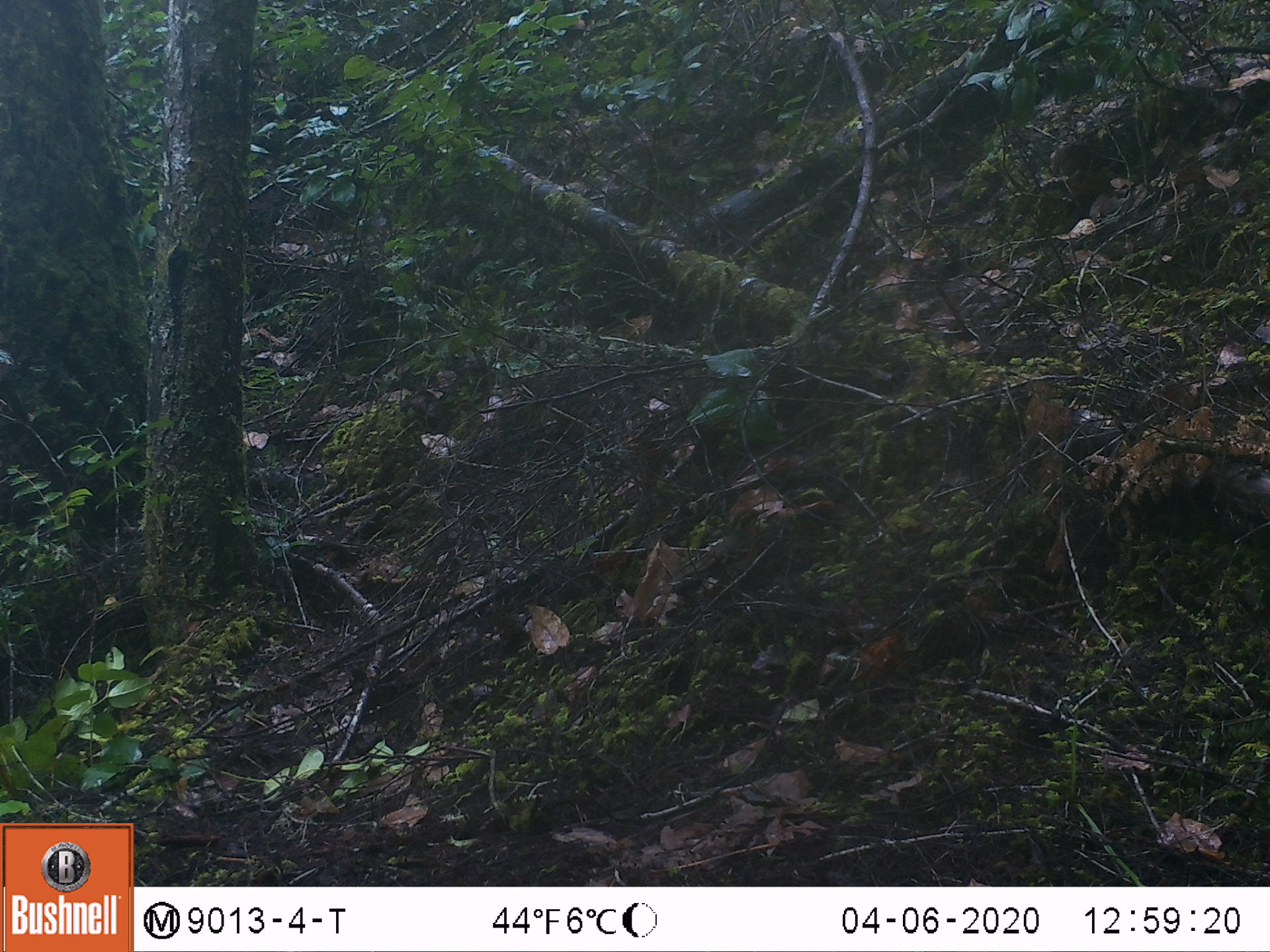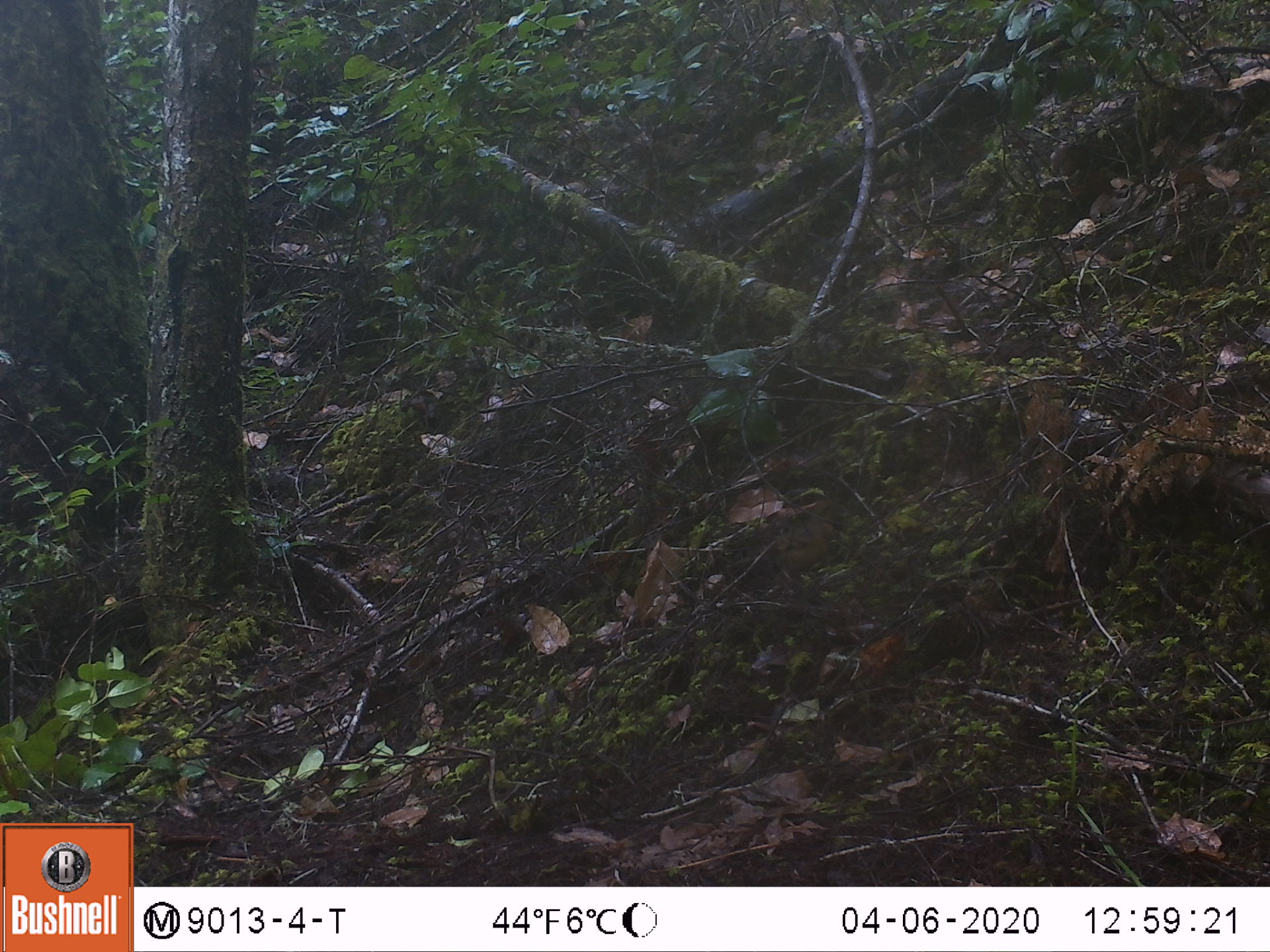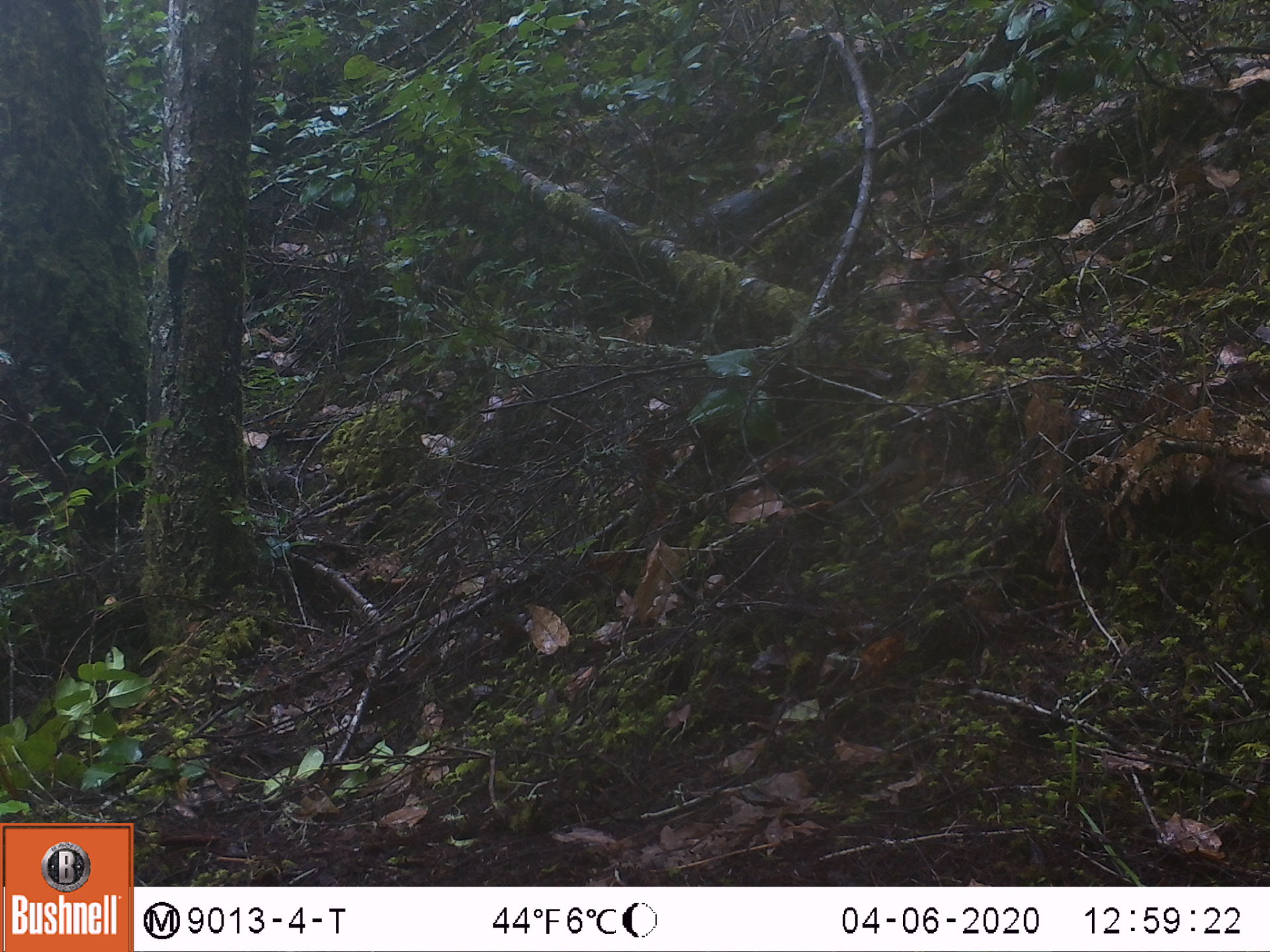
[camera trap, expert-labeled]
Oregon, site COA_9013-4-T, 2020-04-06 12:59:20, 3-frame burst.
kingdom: Animalia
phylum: Chordata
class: Aves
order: Passeriformes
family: Turdidae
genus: Ixoreus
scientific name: Ixoreus naevius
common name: varied thrush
Varied thrush (Ixoreus naevius).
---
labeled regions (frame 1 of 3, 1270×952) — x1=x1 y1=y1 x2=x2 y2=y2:
varied thrush: x1=665 y1=505 x2=769 y2=608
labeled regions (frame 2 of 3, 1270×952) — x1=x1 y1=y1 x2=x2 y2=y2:
varied thrush: x1=725 y1=482 x2=835 y2=588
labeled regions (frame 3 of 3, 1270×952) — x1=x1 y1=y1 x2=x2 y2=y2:
varied thrush: x1=828 y1=424 x2=933 y2=519